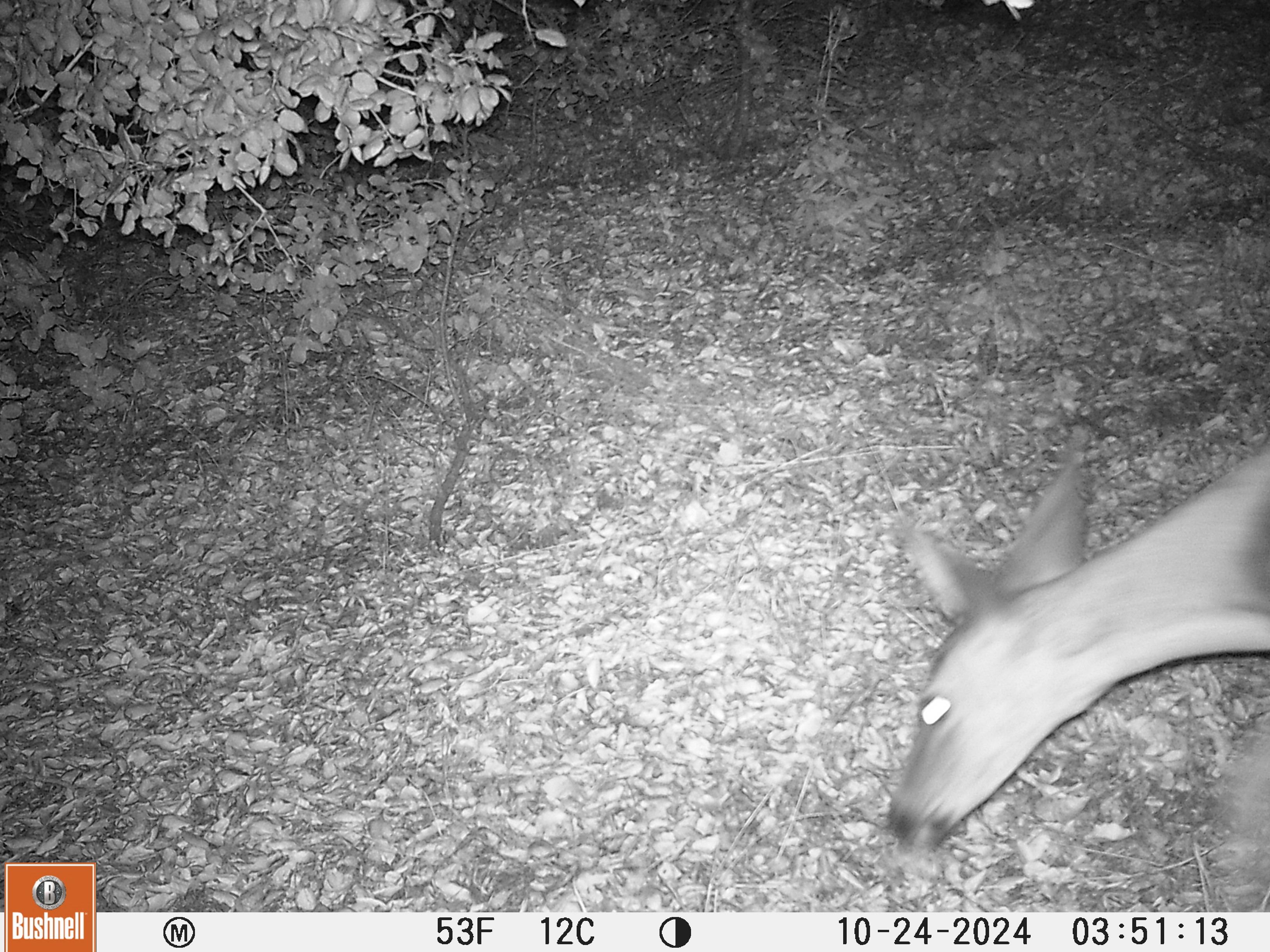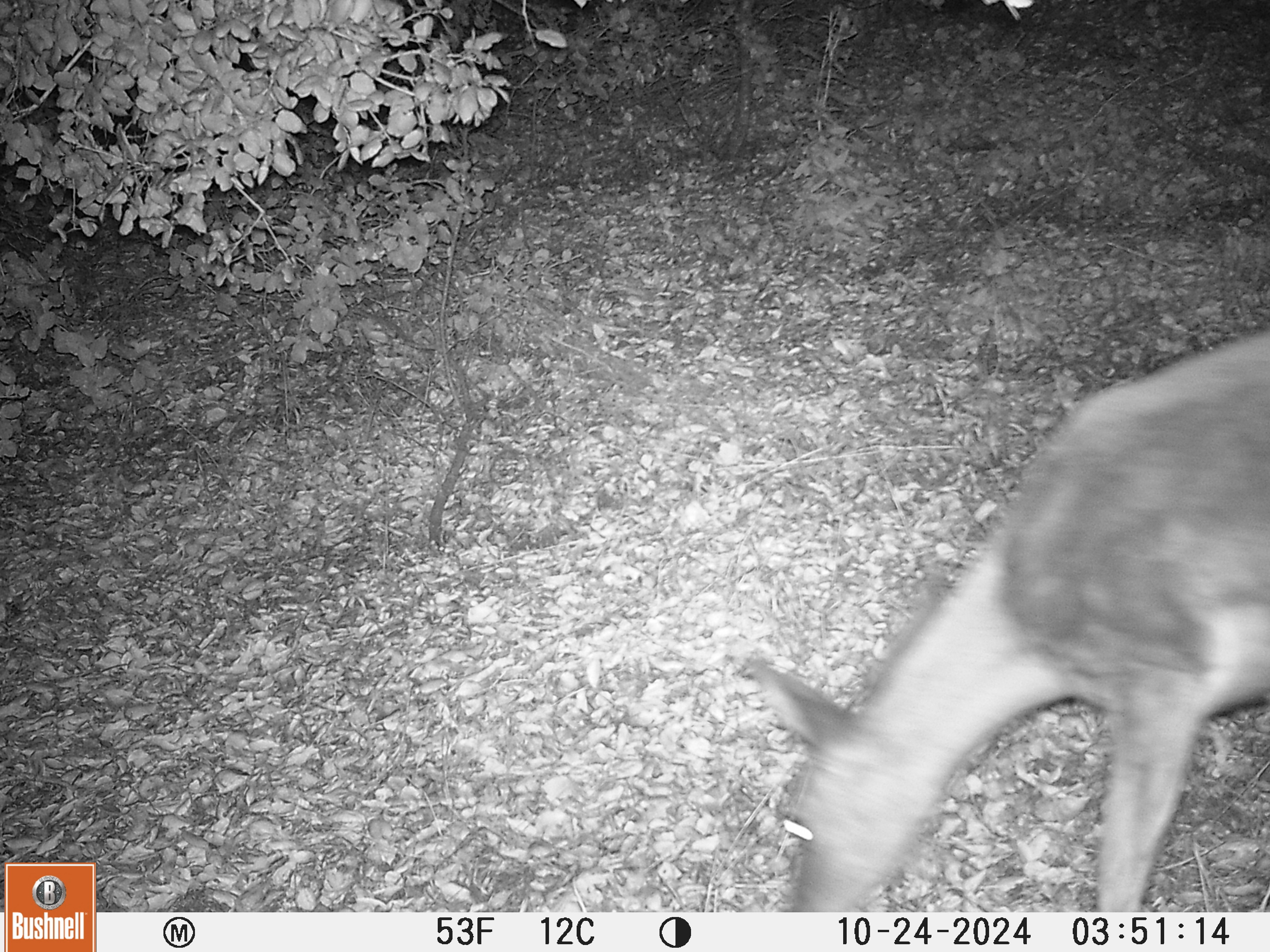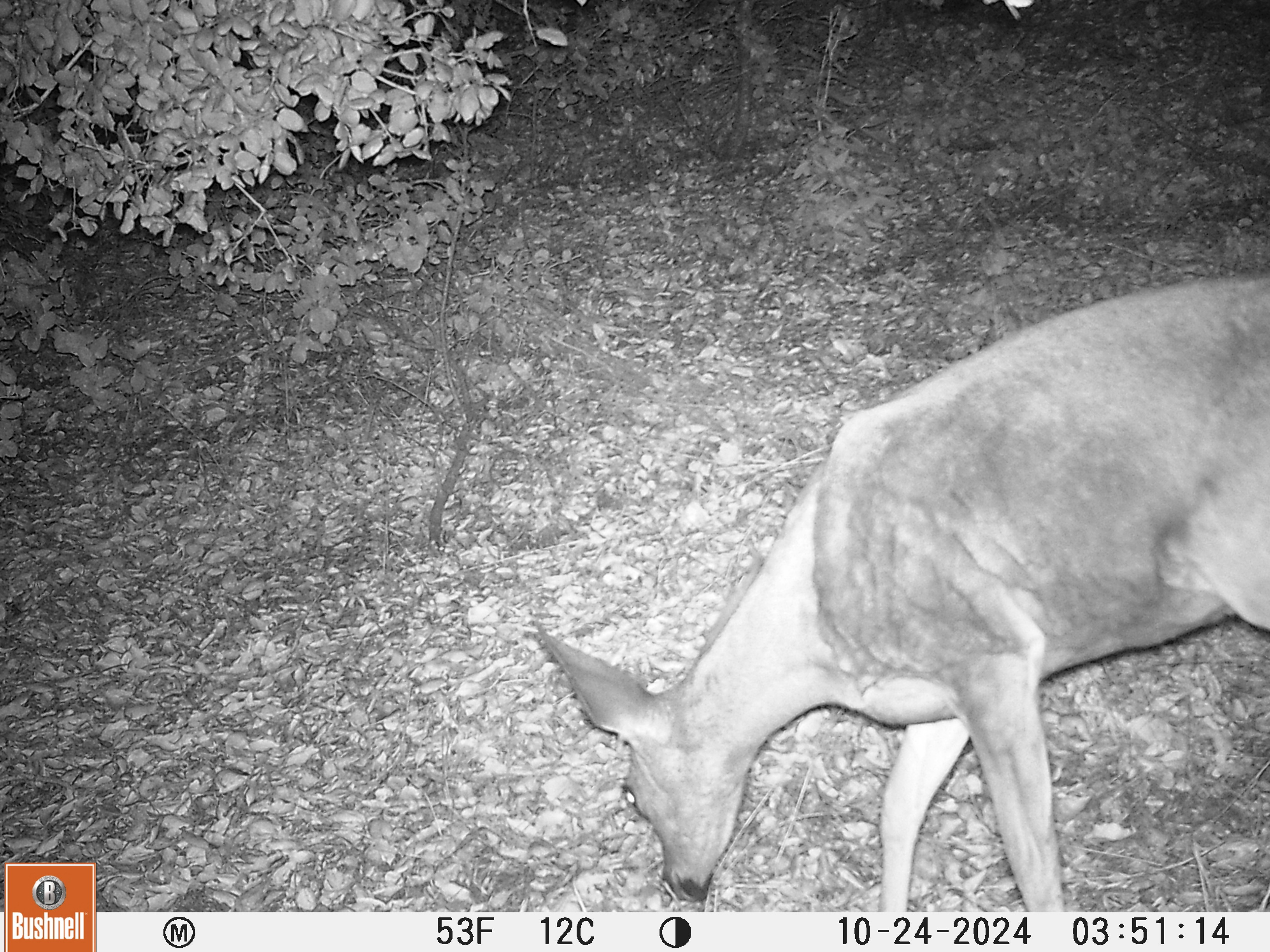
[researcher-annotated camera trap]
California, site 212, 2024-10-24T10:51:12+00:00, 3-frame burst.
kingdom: Animalia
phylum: Chordata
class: Mammalia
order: Artiodactyla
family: Cervidae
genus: Odocoileus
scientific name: Odocoileus hemionus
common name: mule deer